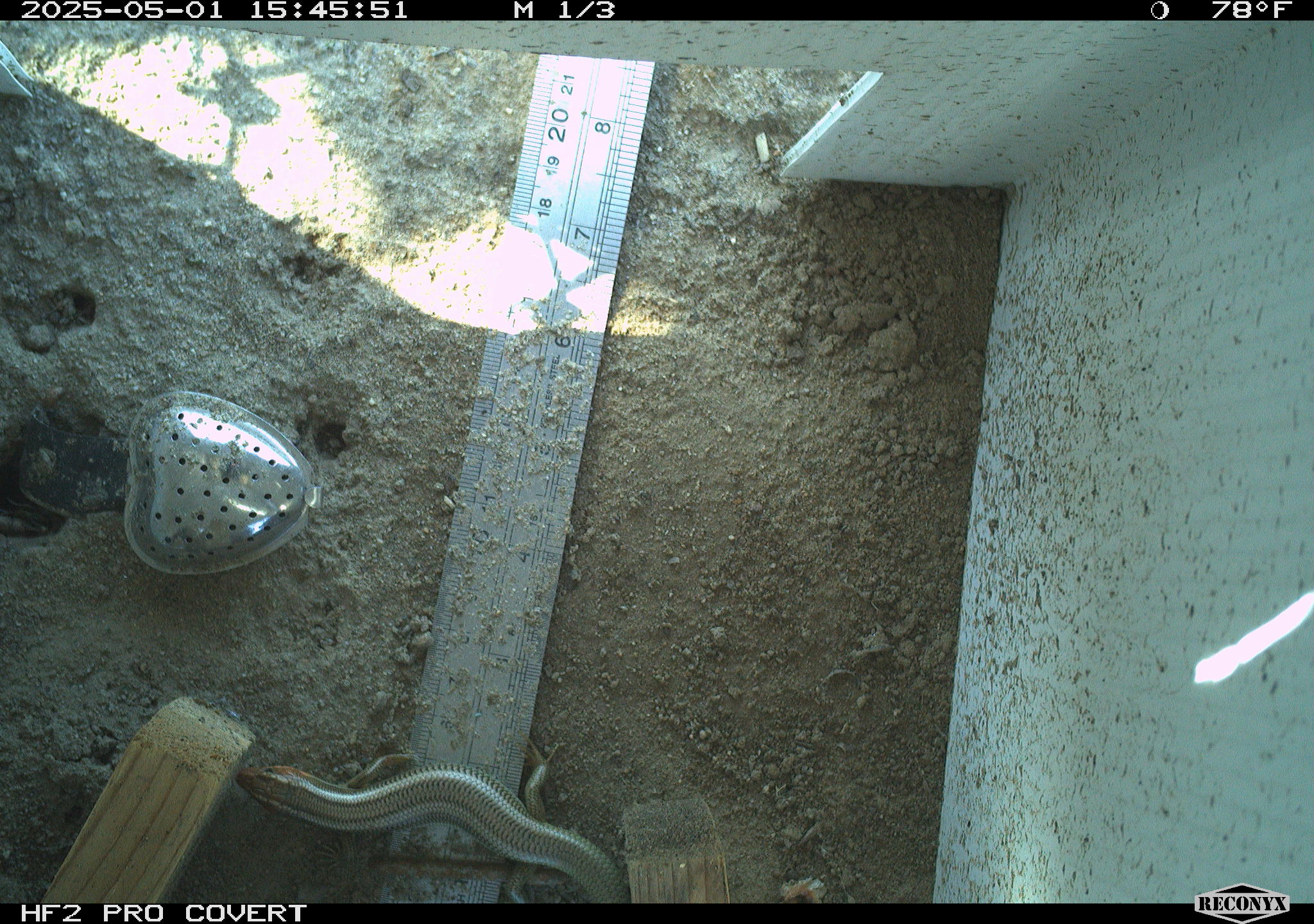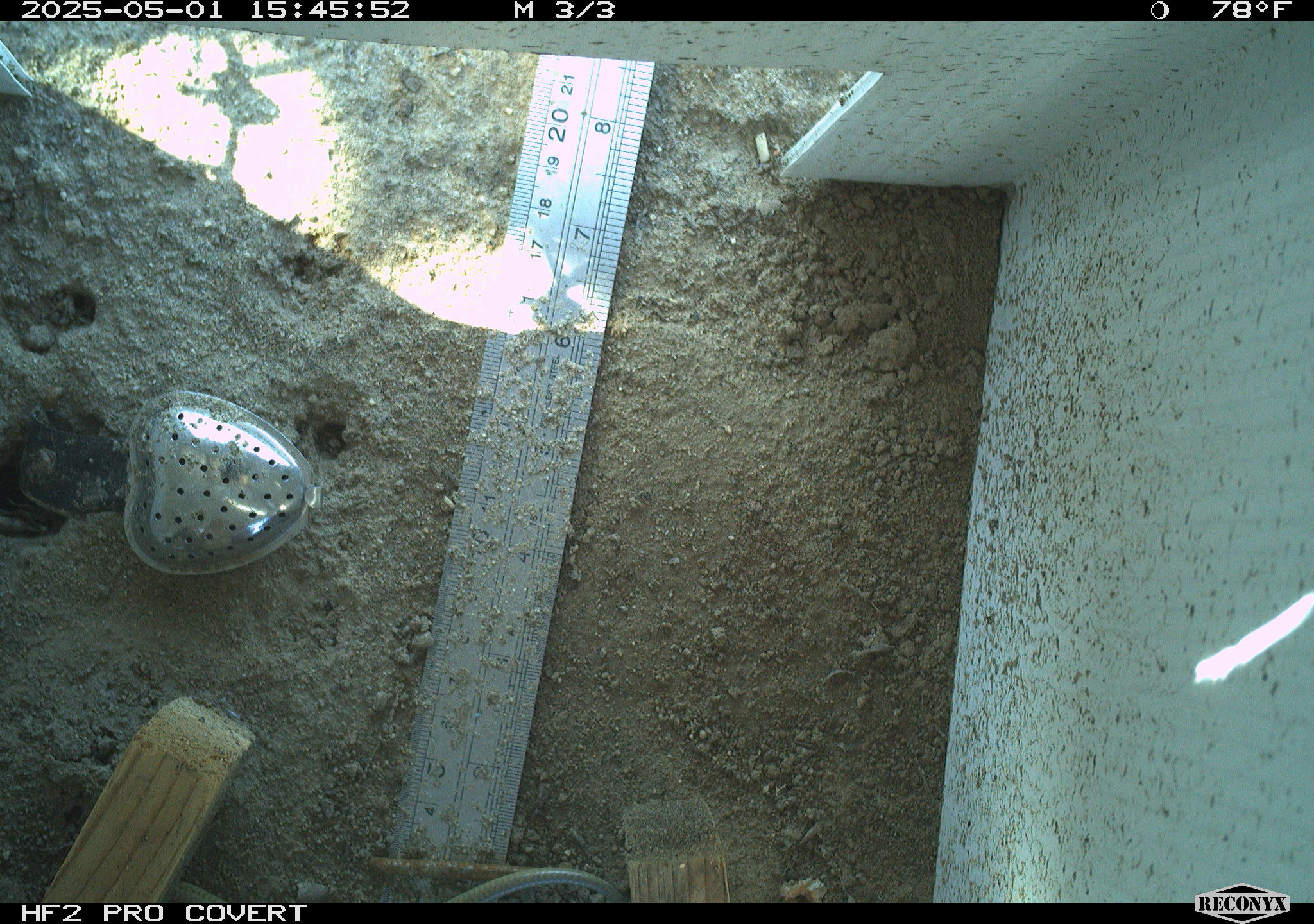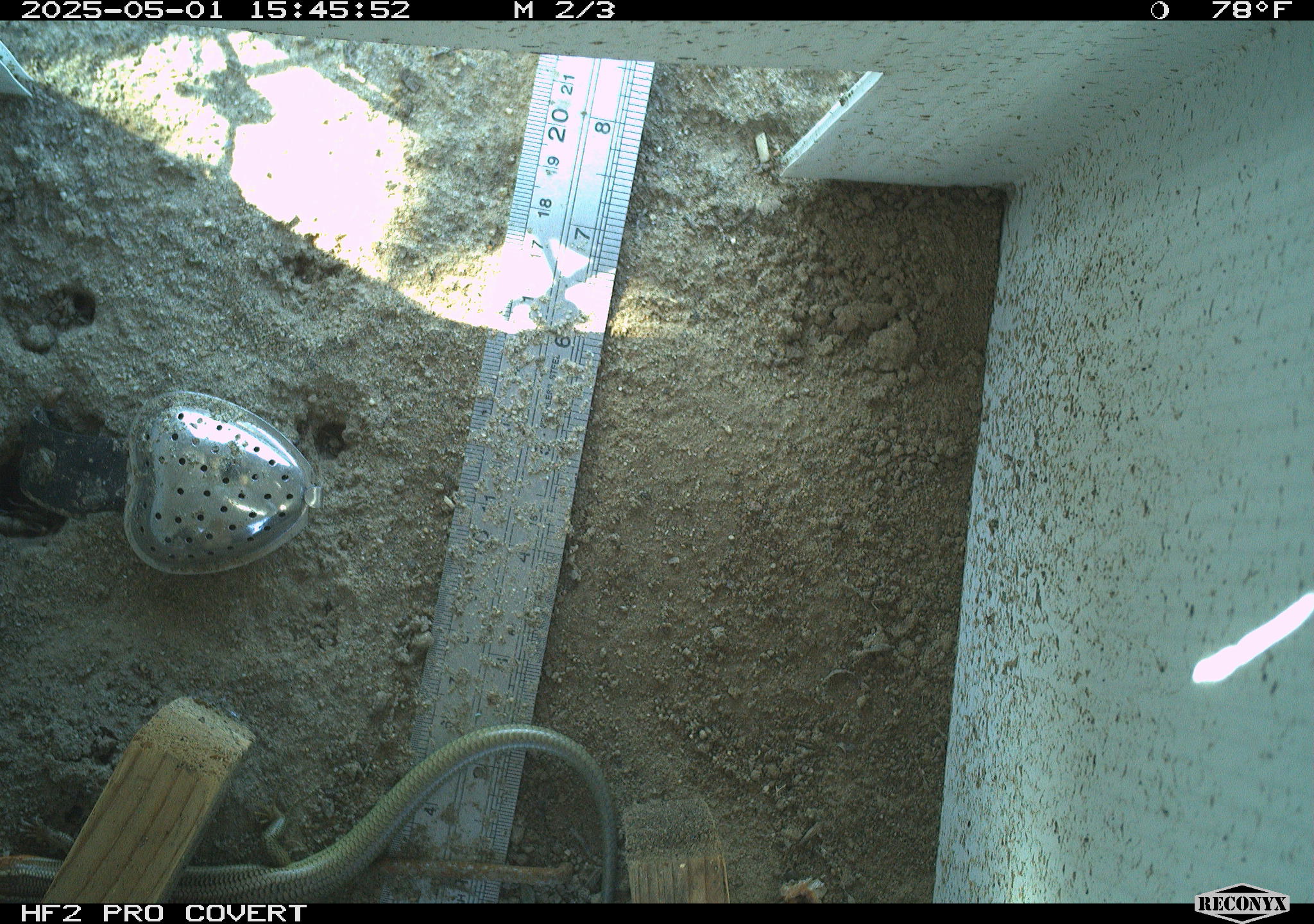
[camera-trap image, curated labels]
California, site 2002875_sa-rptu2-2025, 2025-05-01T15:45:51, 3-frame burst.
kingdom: Animalia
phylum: Chordata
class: Reptilia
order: Squamata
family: Scincidae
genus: Plestiodon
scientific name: Plestiodon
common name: blue-tailed skinks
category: plestiodon species